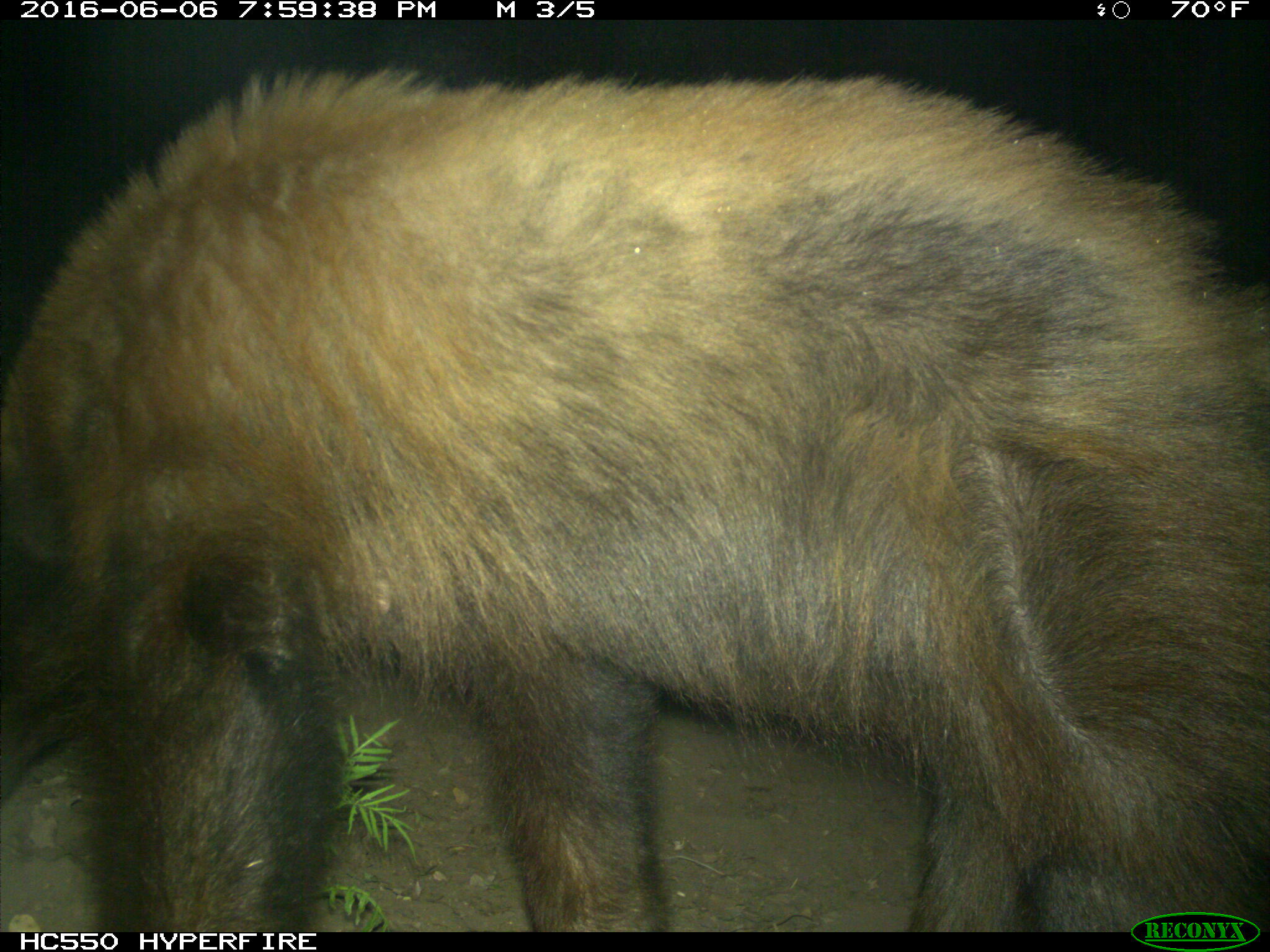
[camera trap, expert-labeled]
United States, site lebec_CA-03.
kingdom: Animalia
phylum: Chordata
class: Mammalia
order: Carnivora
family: Ursidae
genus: Ursus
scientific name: Ursus americanus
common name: american black bear